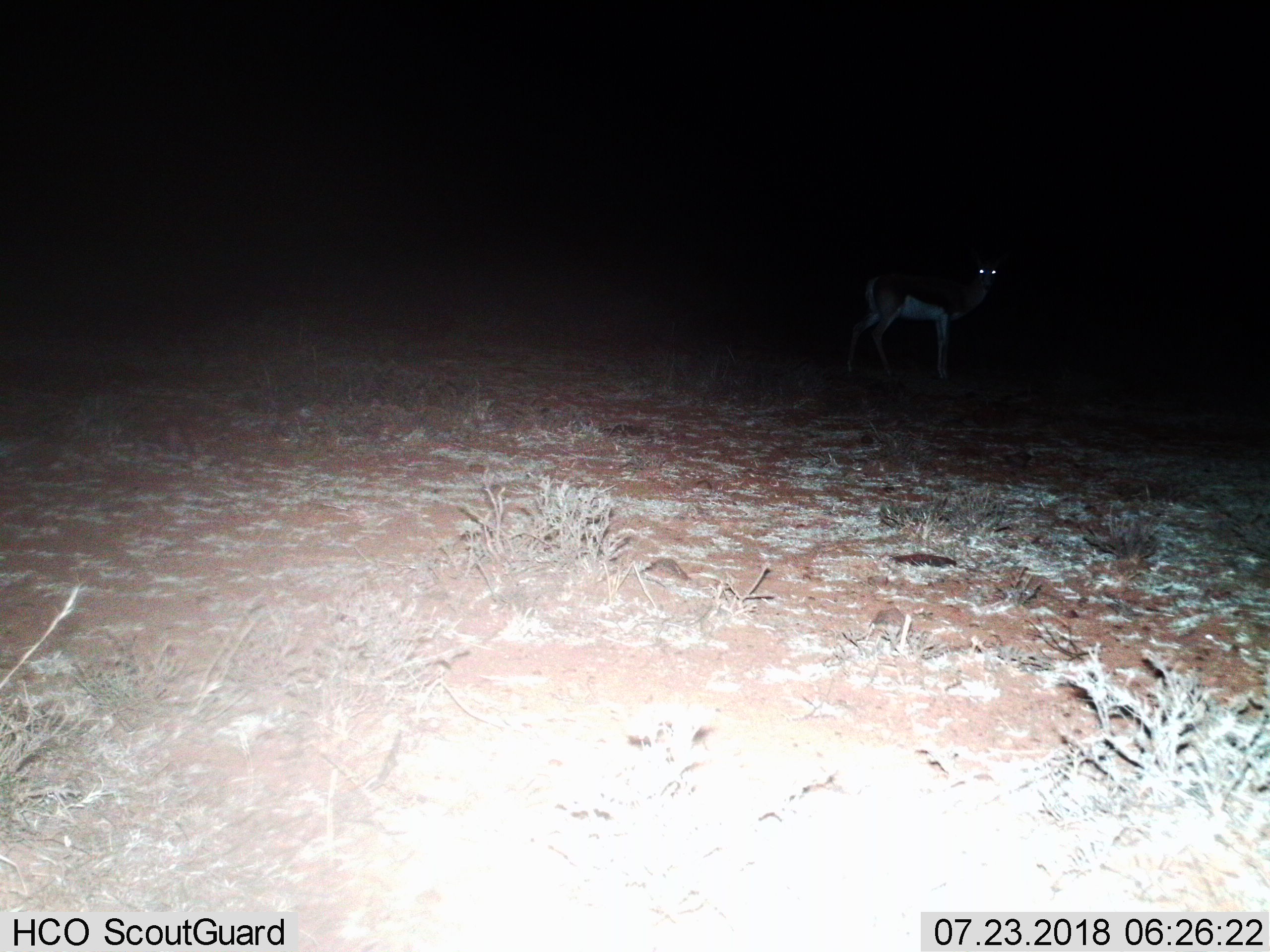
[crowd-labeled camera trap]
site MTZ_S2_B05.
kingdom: Animalia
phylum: Chordata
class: Mammalia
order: Artiodactyla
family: Bovidae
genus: Antidorcas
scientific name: Antidorcas marsupialis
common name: springbok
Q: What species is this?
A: Springbok (Antidorcas marsupialis).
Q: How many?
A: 1.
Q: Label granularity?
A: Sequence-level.